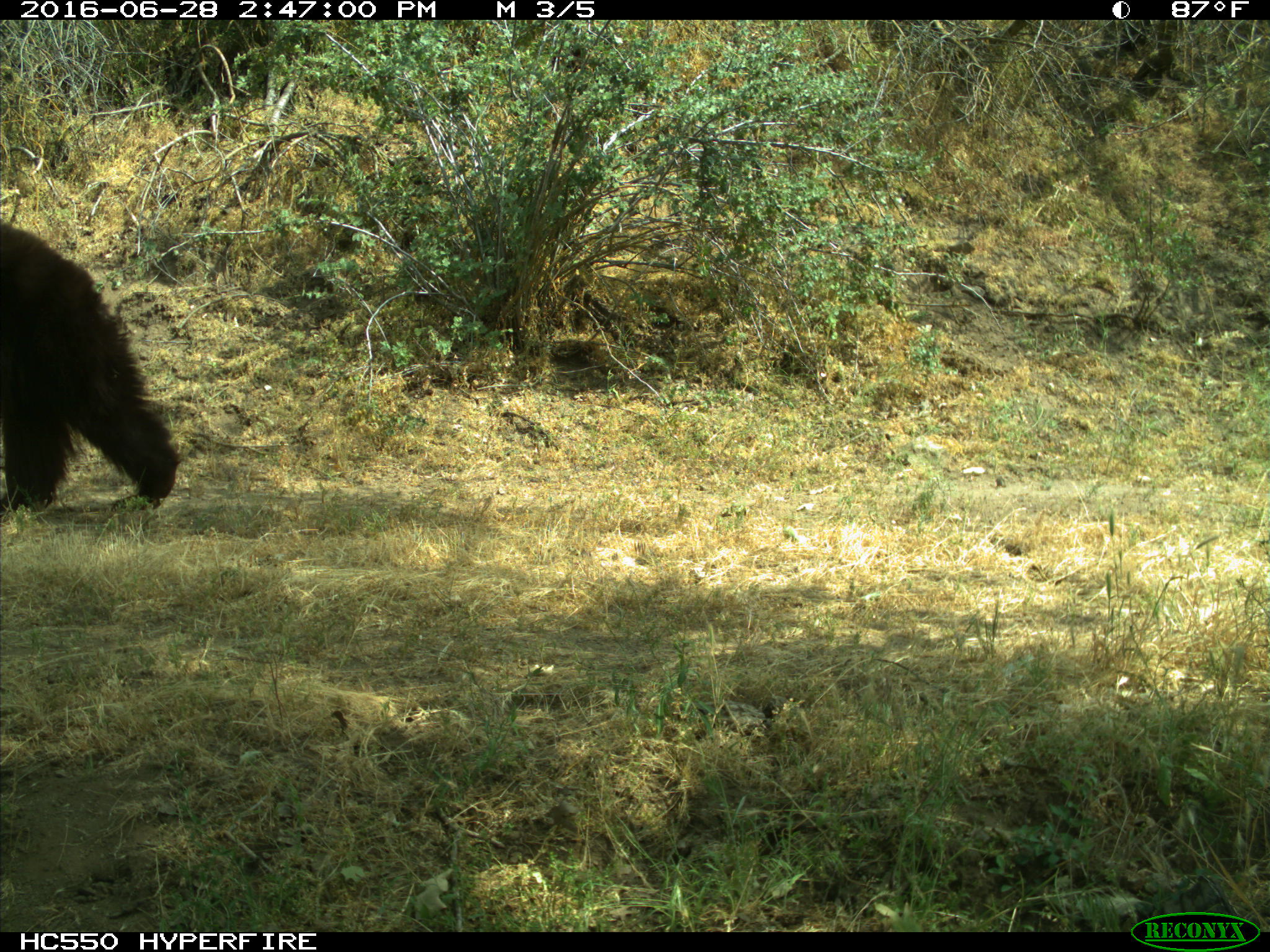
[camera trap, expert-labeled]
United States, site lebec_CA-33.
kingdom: Animalia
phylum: Chordata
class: Mammalia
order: Carnivora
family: Ursidae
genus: Ursus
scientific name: Ursus americanus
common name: american black bear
Ursus americanus (american black bear).